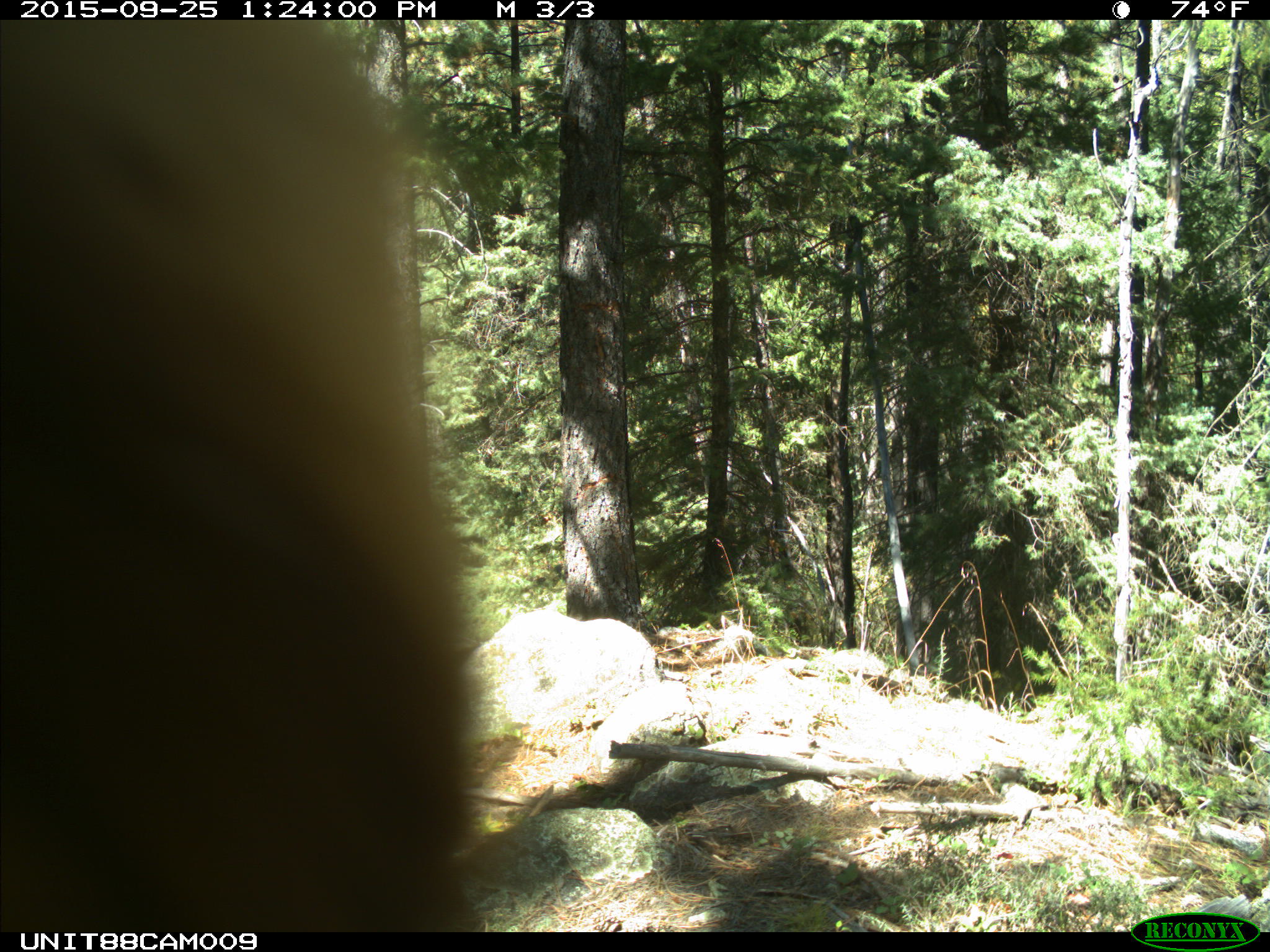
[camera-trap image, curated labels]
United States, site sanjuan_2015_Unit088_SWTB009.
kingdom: Animalia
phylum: Chordata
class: Mammalia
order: Artiodactyla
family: Cervidae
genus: Cervus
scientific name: Cervus elaphus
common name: red deer